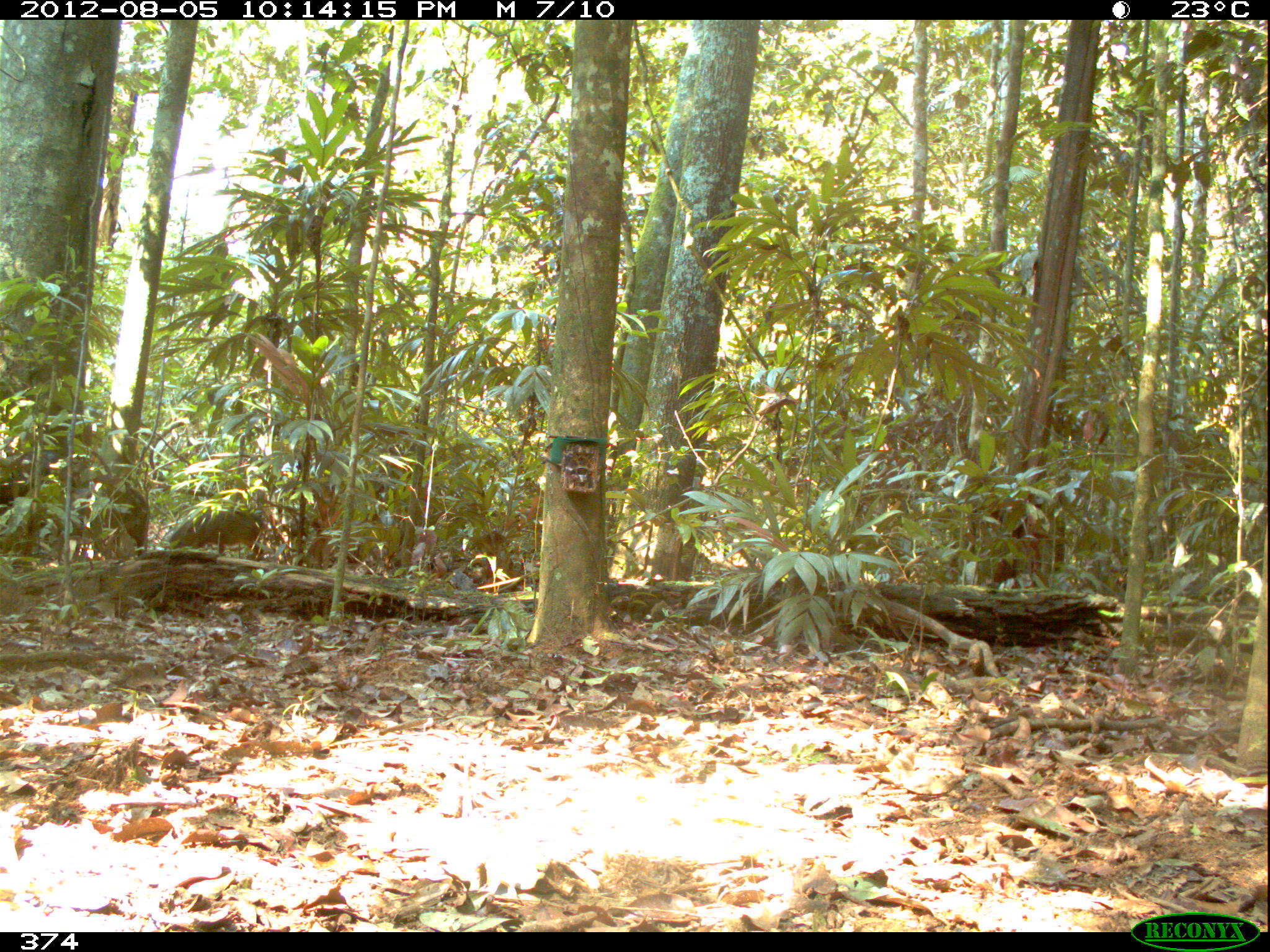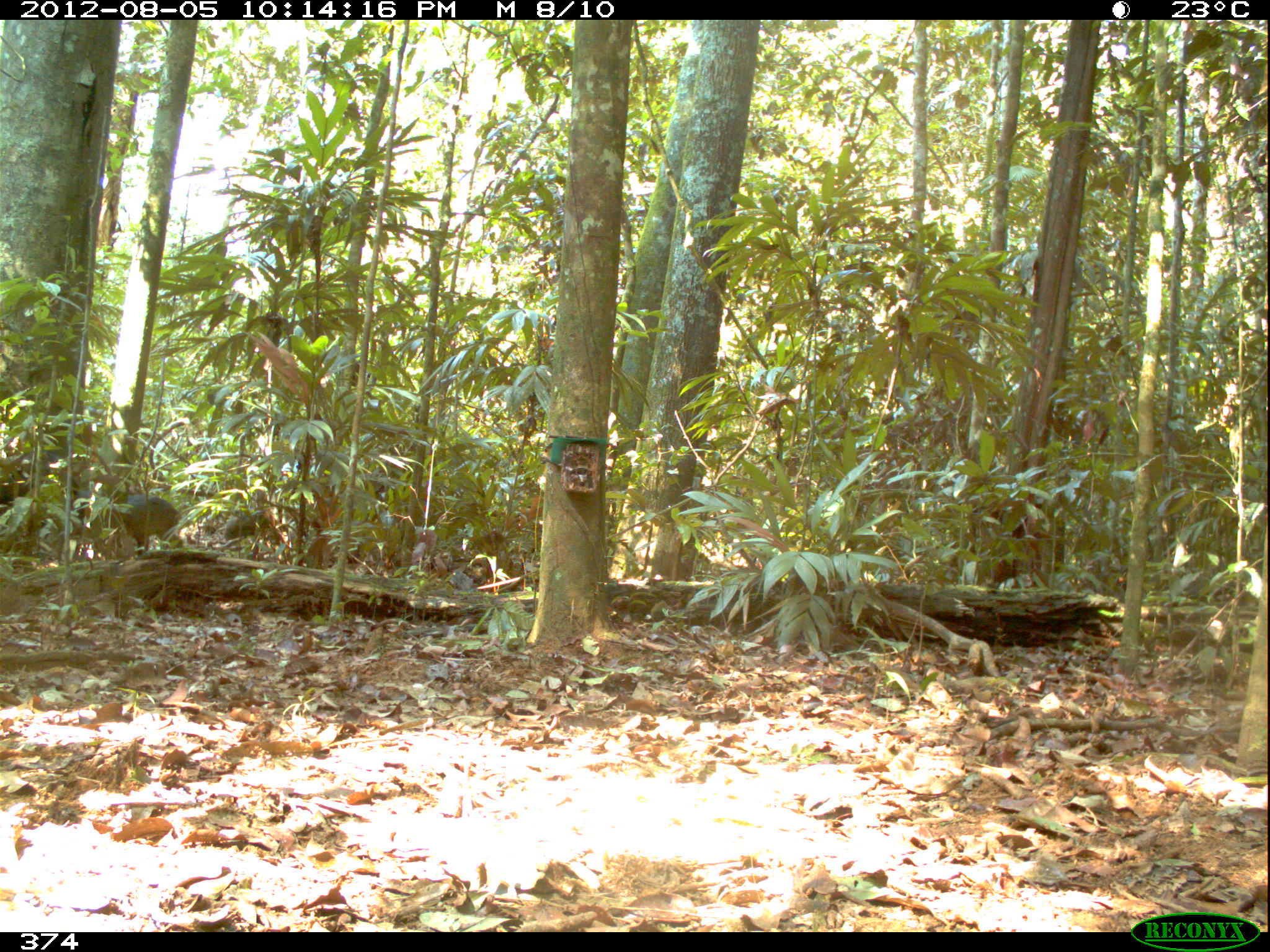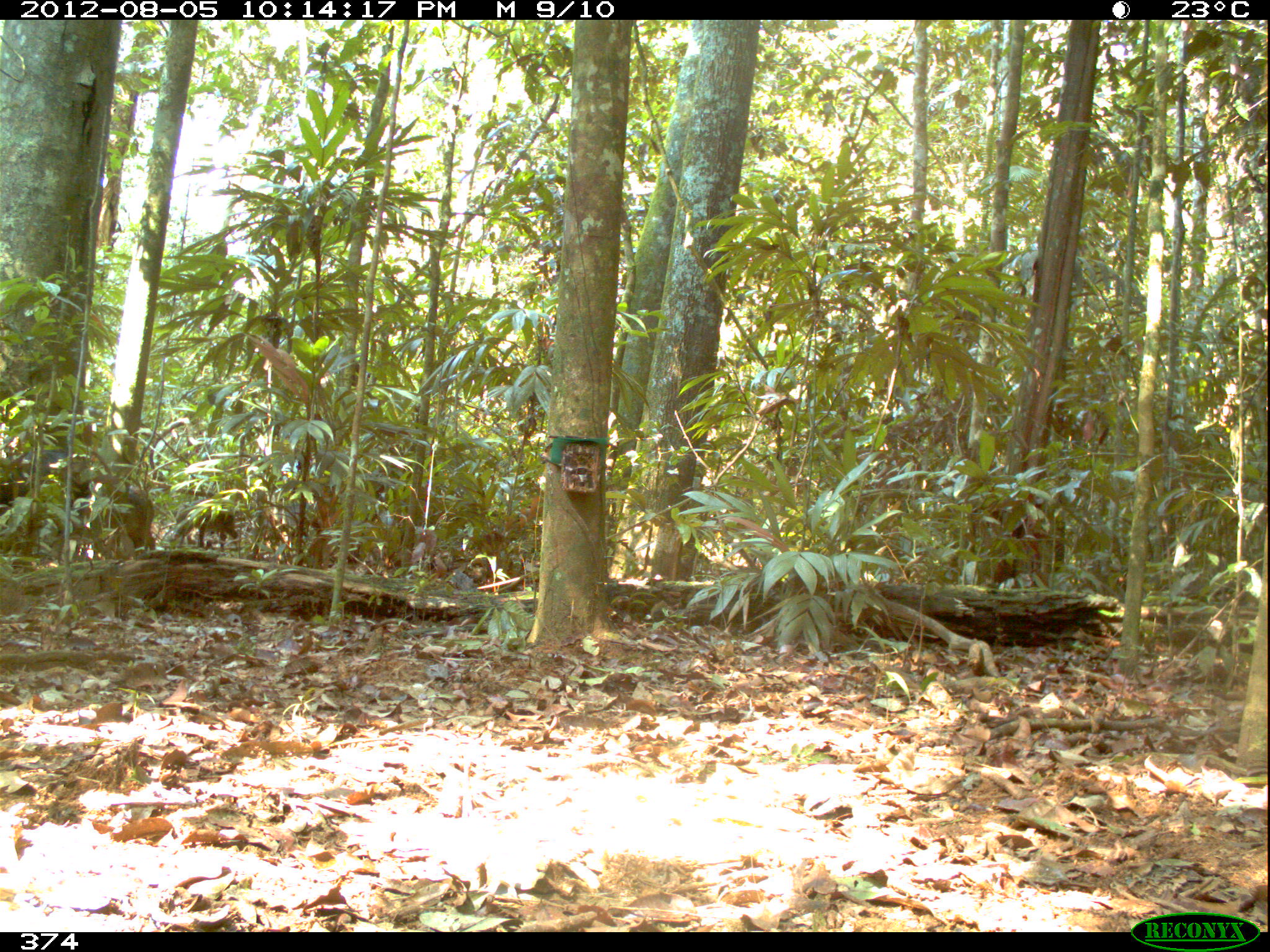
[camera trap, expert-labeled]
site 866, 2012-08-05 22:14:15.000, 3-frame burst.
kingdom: Animalia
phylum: Chordata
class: Mammalia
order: Artiodactyla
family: Tayassuidae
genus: Tayassu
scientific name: Tayassu pecari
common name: white-lipped peccary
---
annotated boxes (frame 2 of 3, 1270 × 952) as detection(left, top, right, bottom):
tayassu pecari: detection(68, 489, 182, 555); detection(0, 446, 73, 508); detection(224, 510, 273, 540)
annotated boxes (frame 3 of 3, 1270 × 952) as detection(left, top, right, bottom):
tayassu pecari: detection(66, 483, 157, 549); detection(0, 449, 84, 502); detection(170, 505, 239, 552)